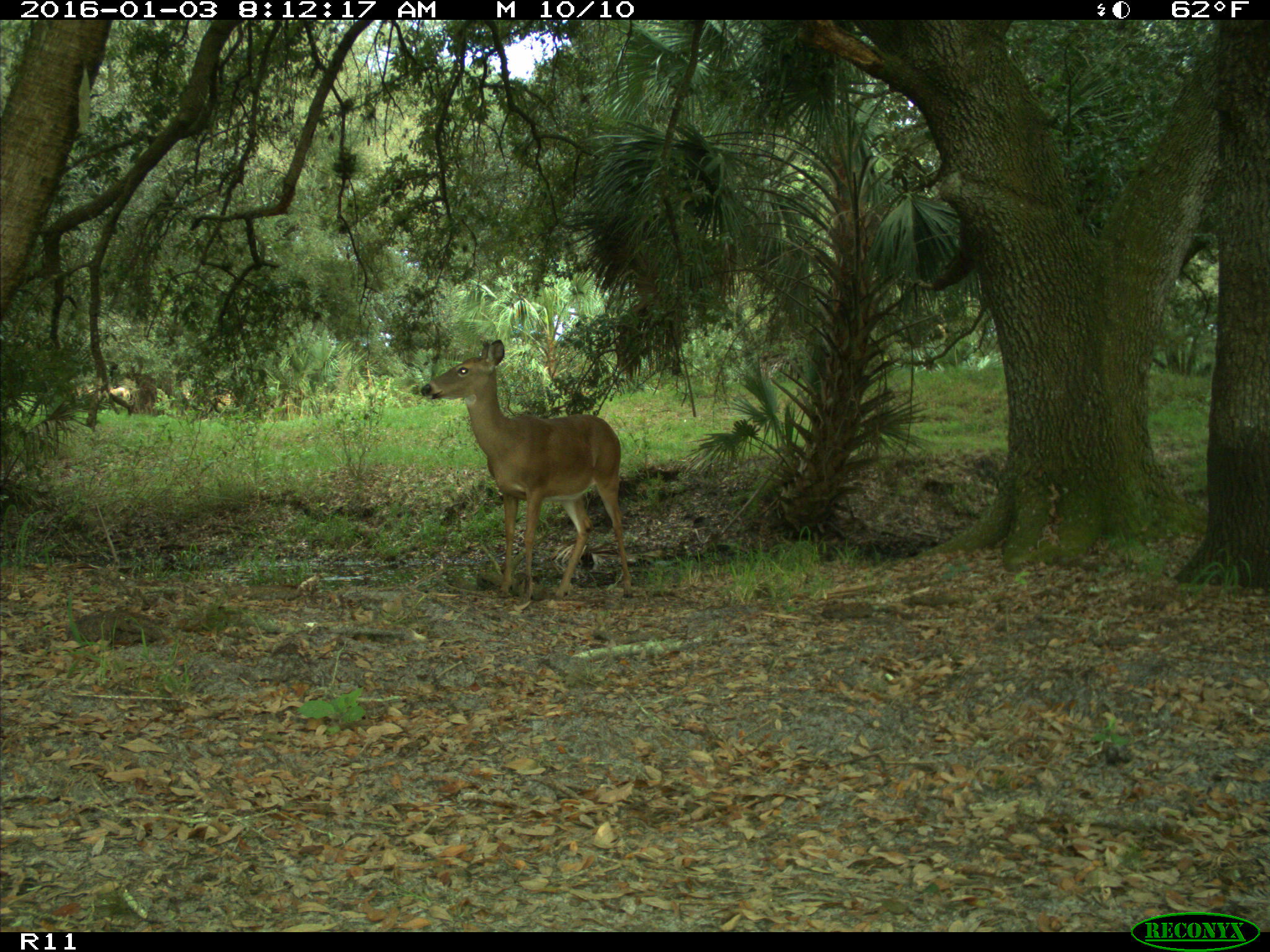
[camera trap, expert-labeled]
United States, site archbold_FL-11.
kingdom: Animalia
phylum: Chordata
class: Mammalia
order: Artiodactyla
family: Cervidae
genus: Odocoileus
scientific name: Odocoileus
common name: deer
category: unidentified deer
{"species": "unidentified deer (deer) (Odocoileus)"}